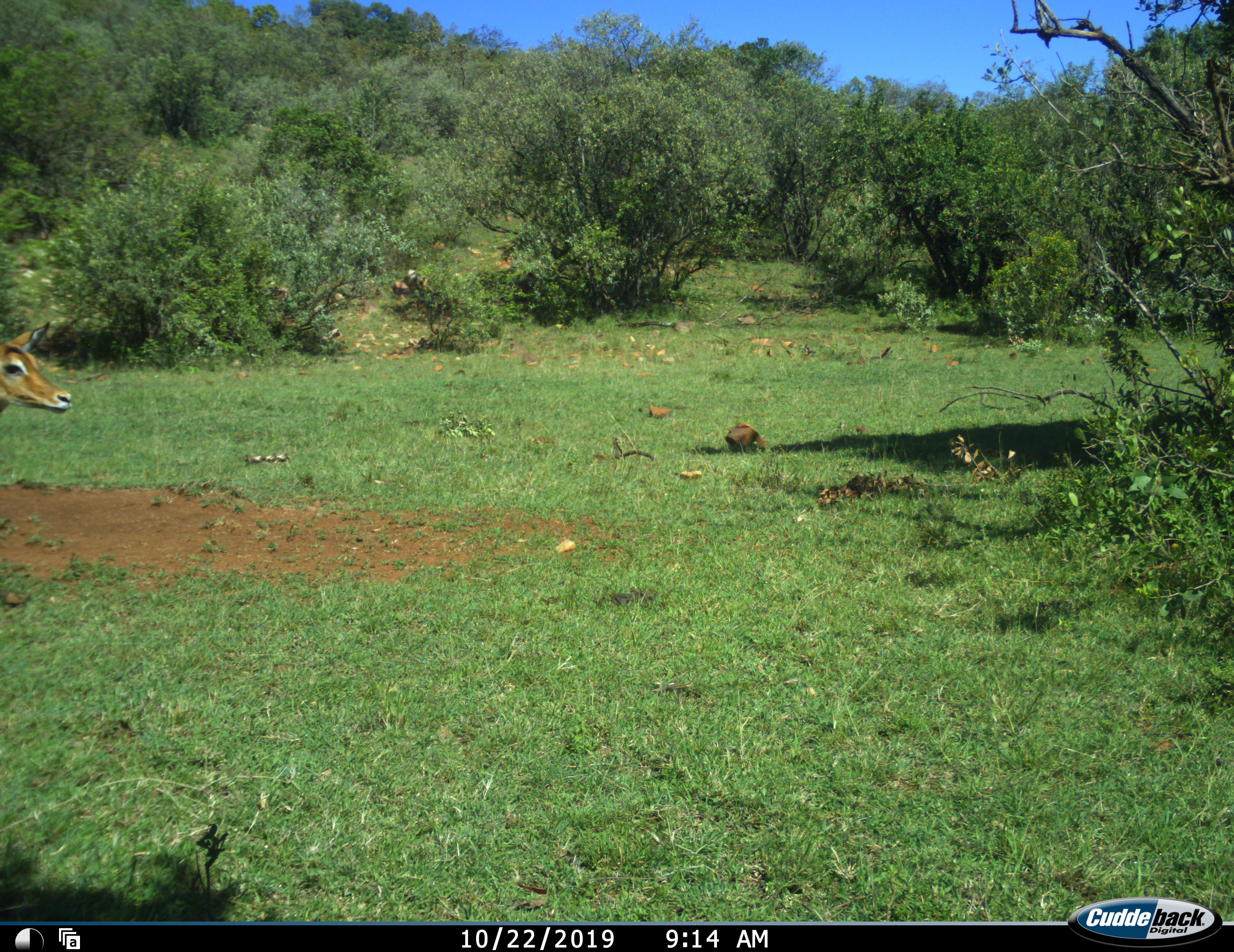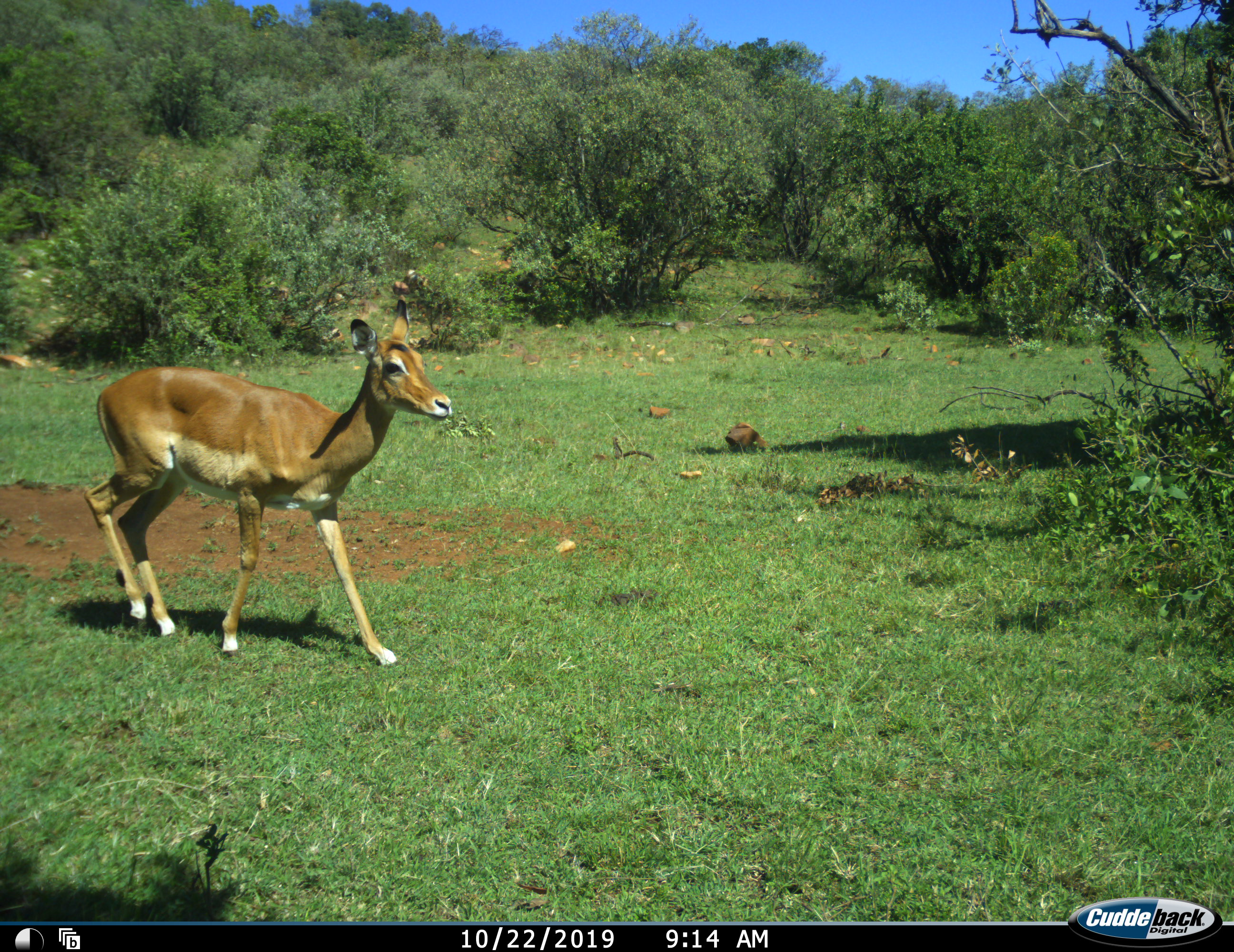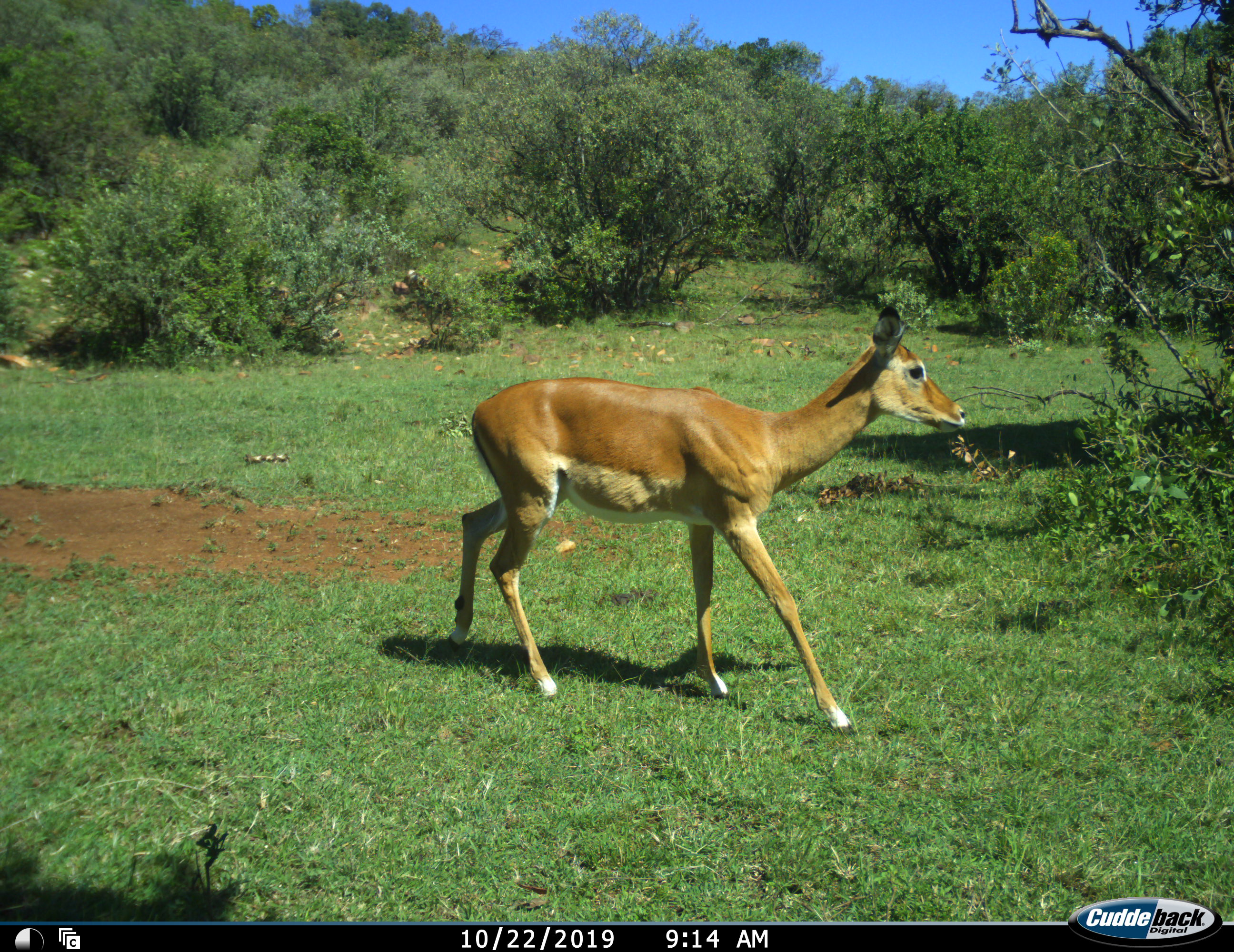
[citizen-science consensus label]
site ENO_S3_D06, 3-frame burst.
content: unidentified animal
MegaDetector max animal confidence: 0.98